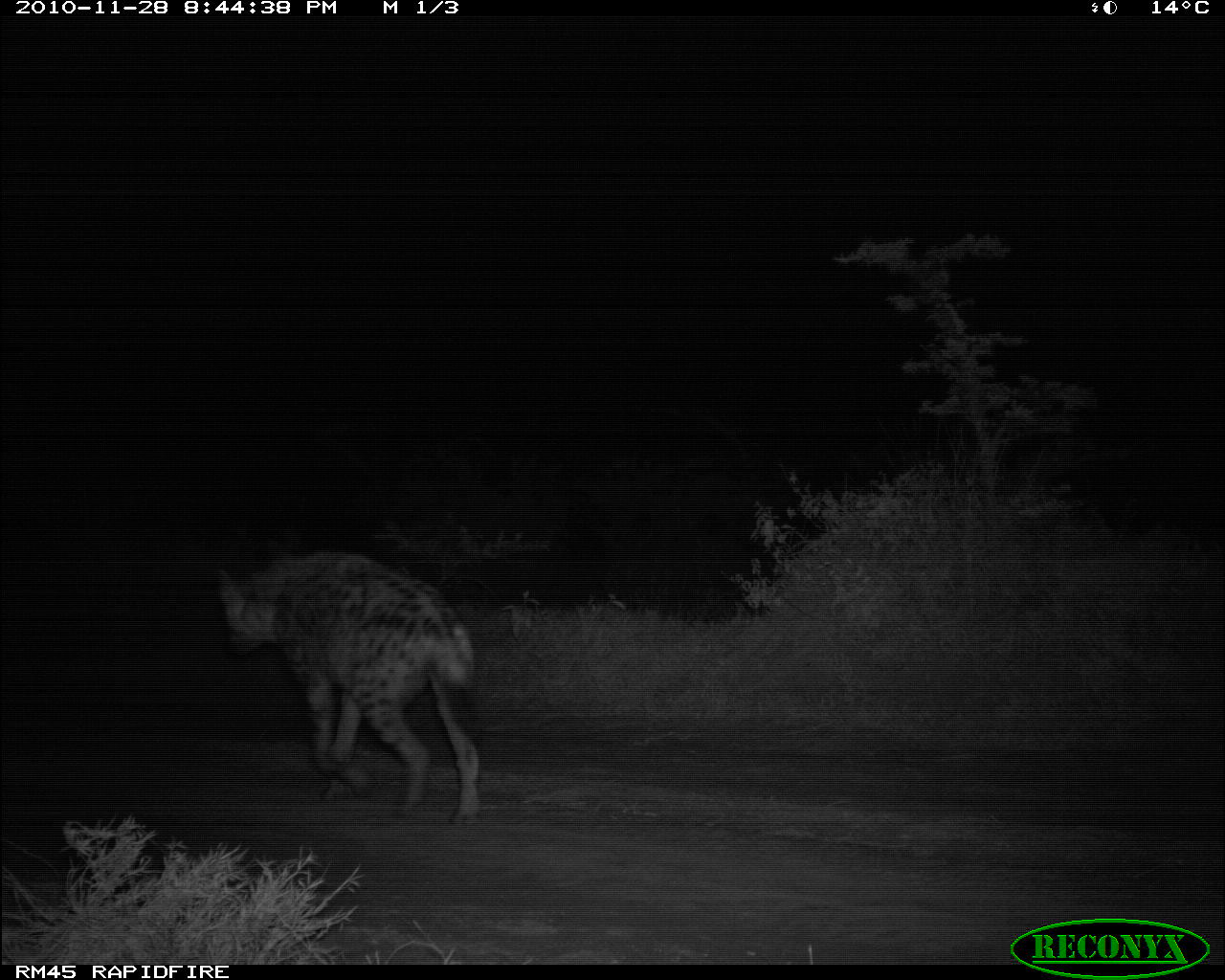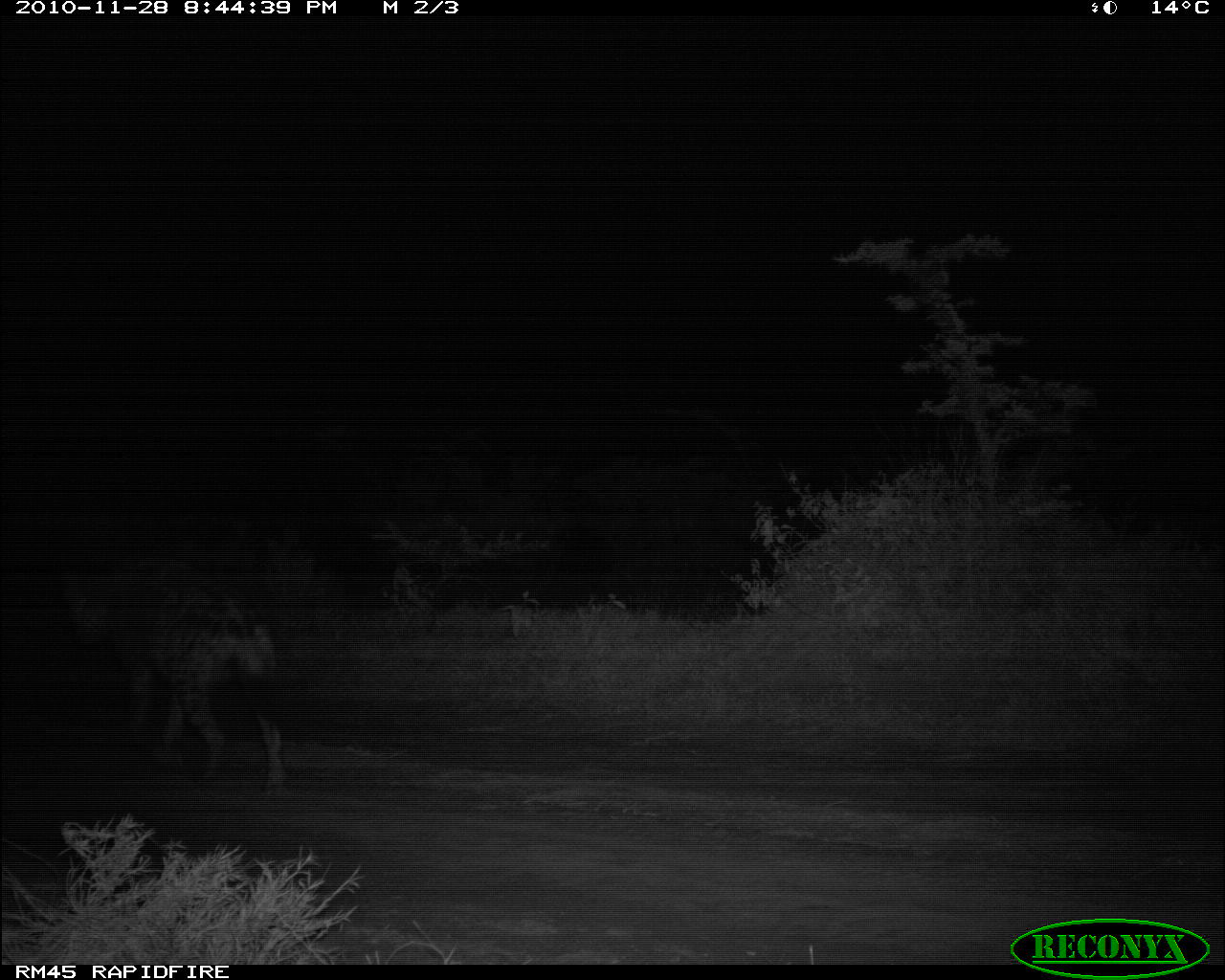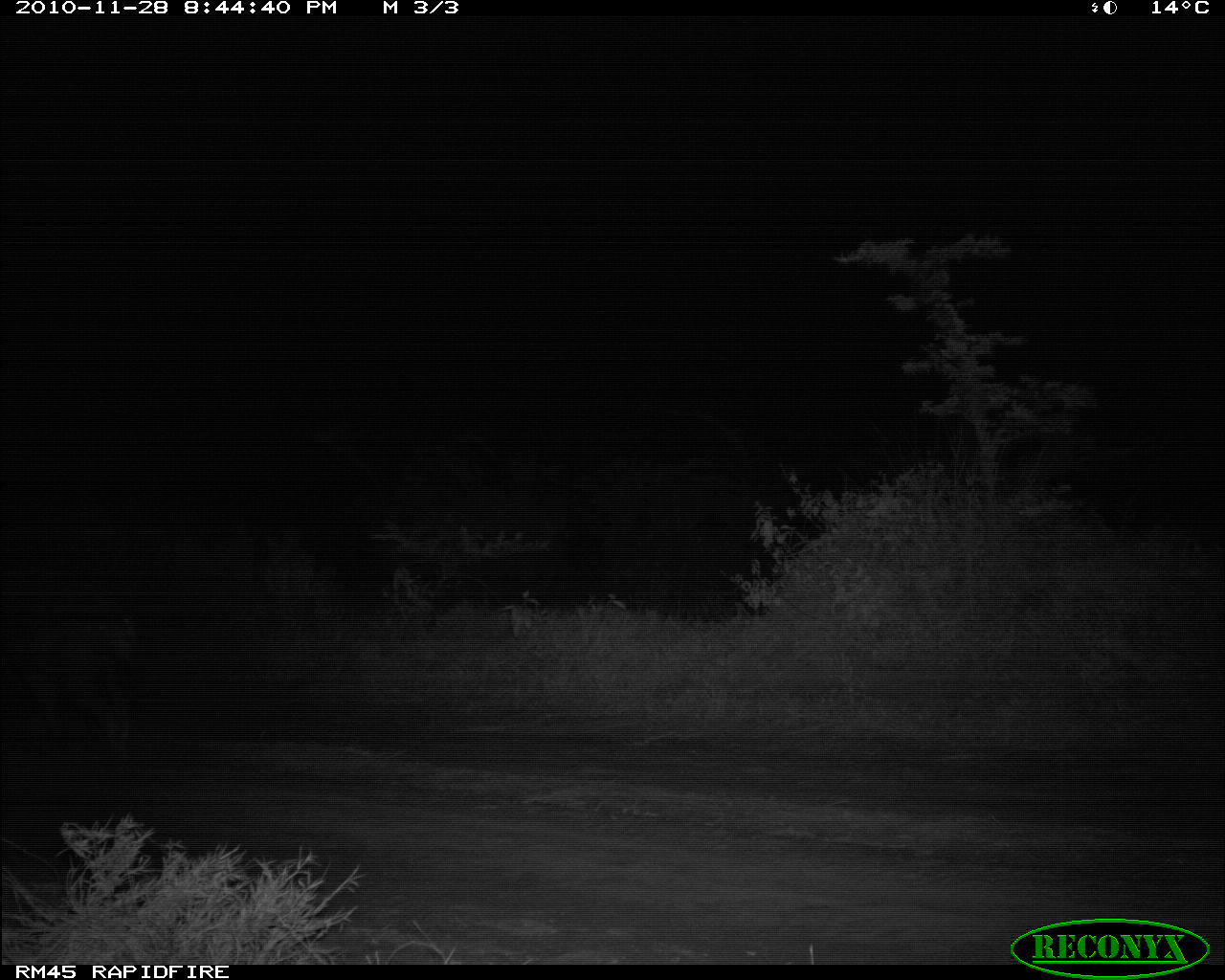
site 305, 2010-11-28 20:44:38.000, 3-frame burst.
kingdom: Animalia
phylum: Chordata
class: Mammalia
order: Carnivora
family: Hyaenidae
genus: Crocuta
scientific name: Crocuta crocuta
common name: spotted hyena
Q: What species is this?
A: Crocuta crocuta (spotted hyena).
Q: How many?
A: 1.